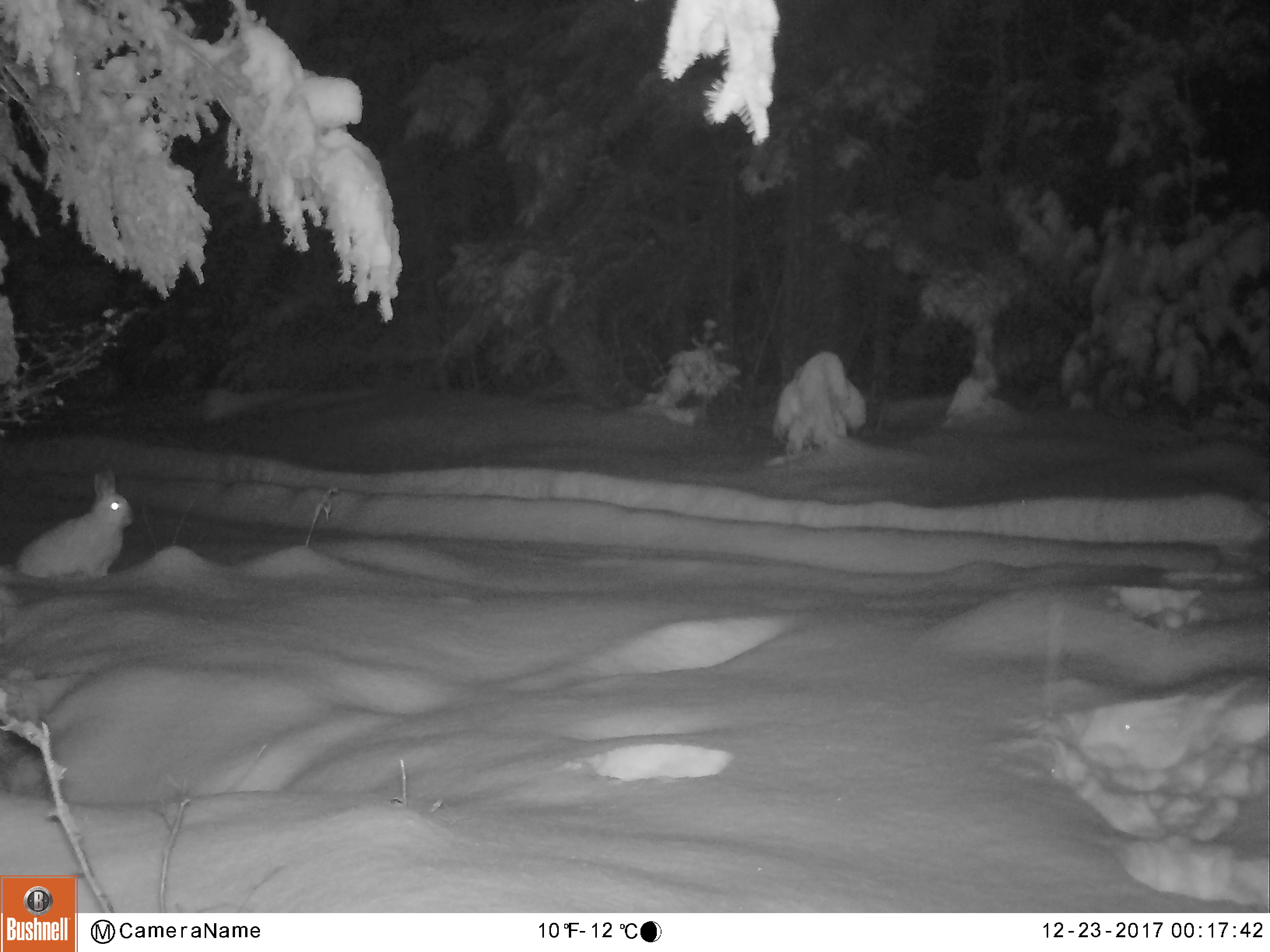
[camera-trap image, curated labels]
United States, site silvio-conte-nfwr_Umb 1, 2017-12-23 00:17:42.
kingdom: Animalia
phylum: Chordata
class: Mammalia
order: Lagomorpha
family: Leporidae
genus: Lepus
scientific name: Lepus americanus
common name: snowshoe hare